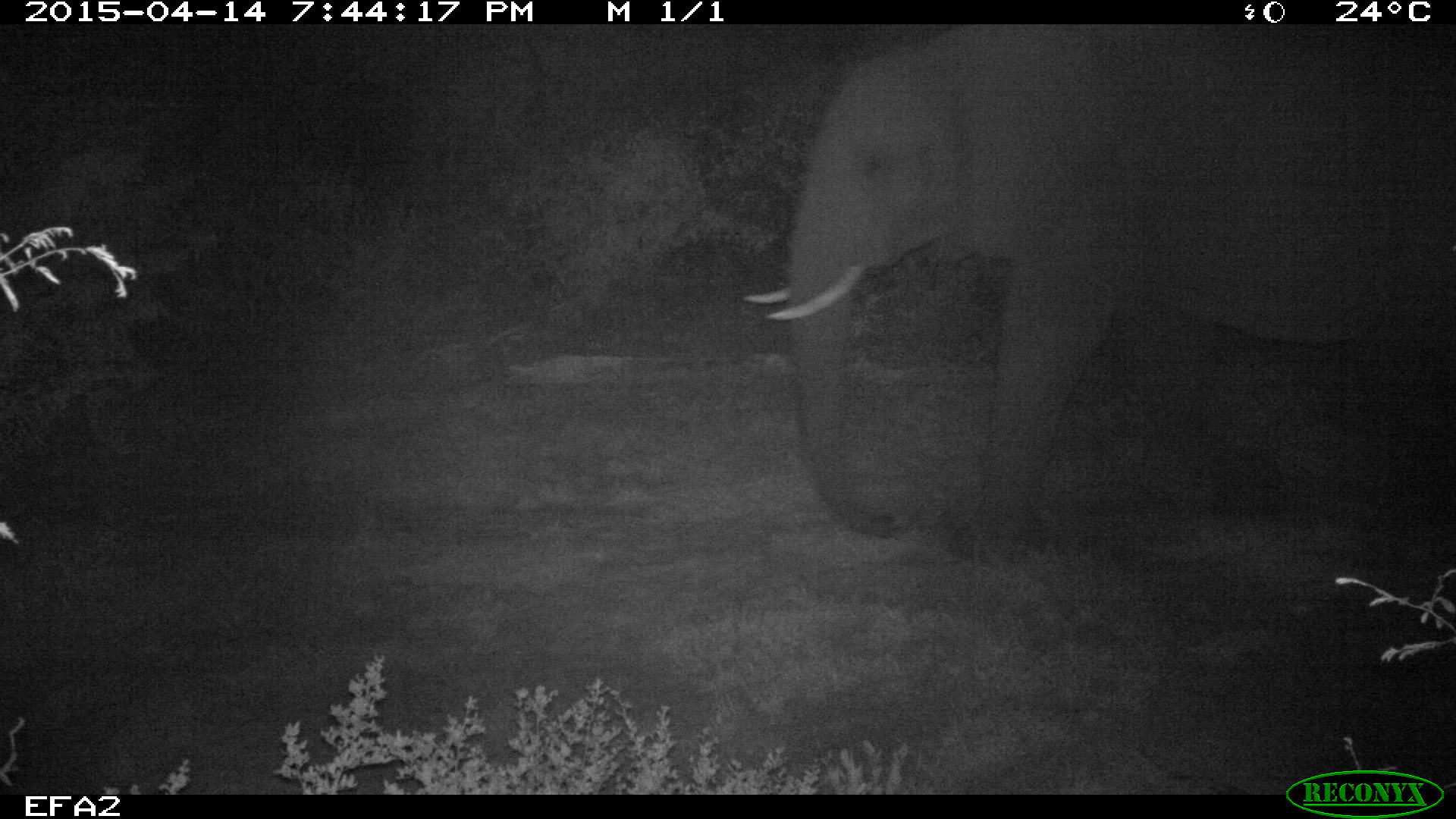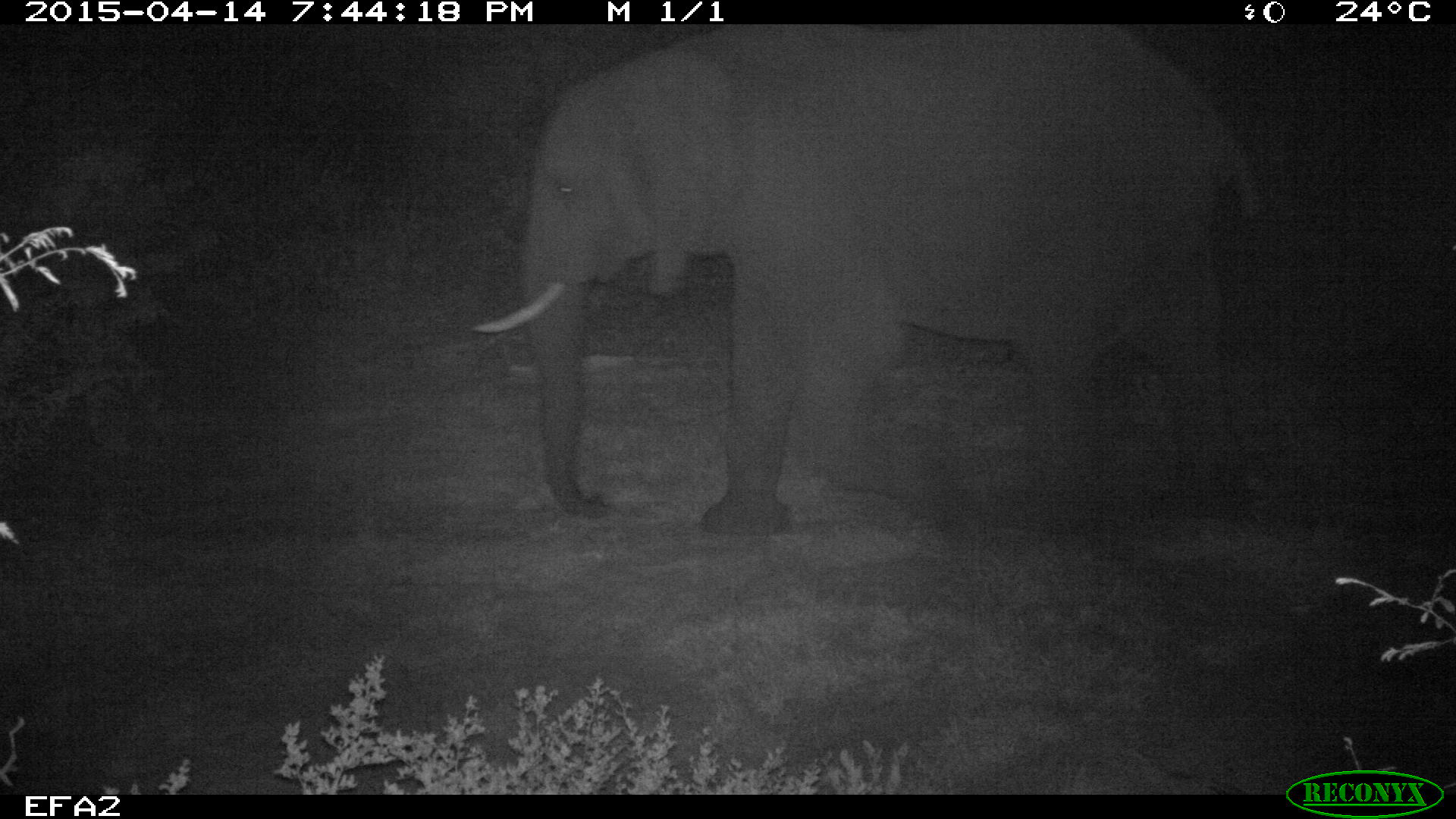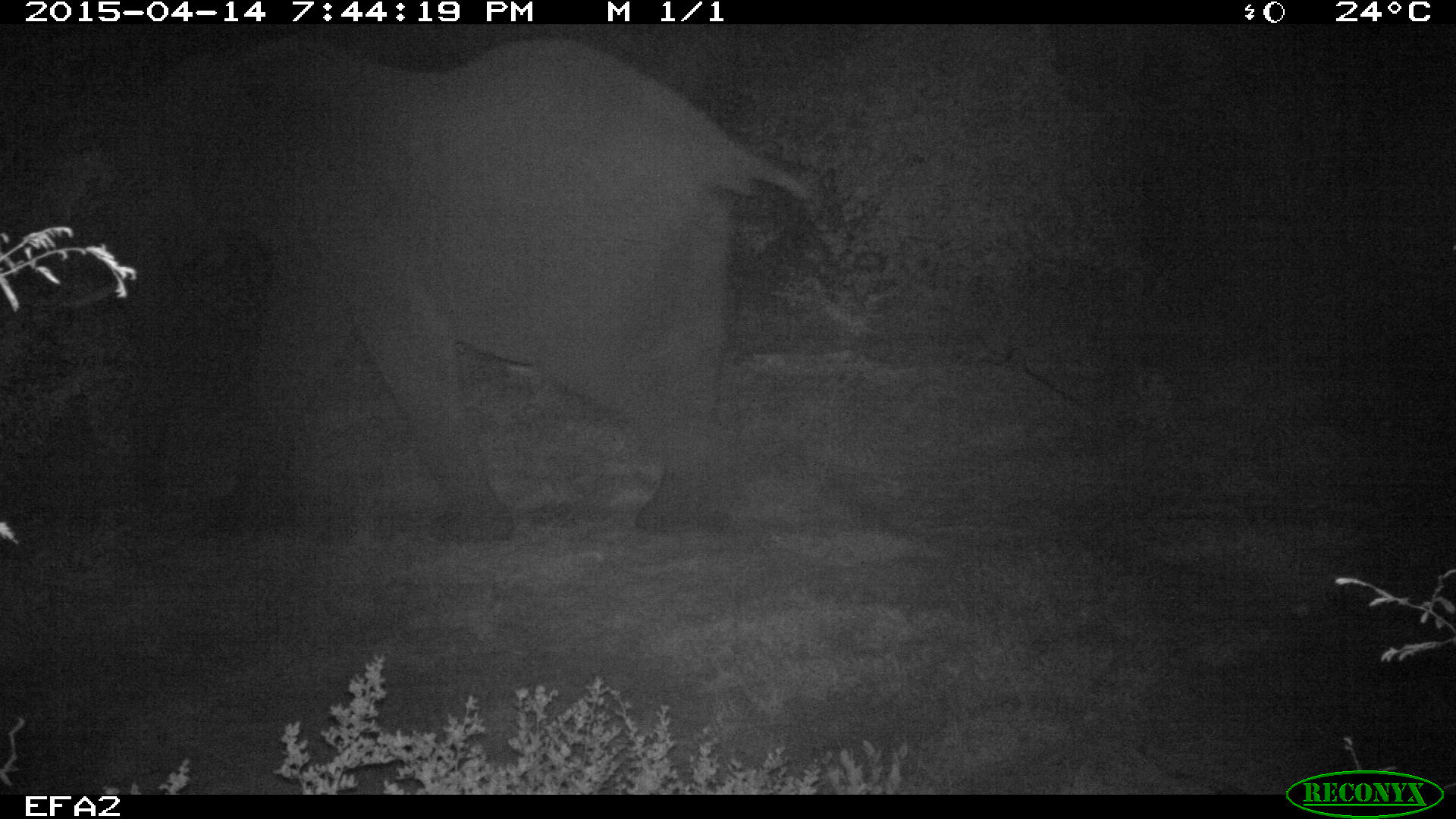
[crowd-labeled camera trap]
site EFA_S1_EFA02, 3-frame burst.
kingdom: Animalia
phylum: Chordata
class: Mammalia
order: Proboscidea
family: Elephantidae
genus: Loxodonta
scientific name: Loxodonta africana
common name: african bush elephant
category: elephant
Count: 1.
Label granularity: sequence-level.